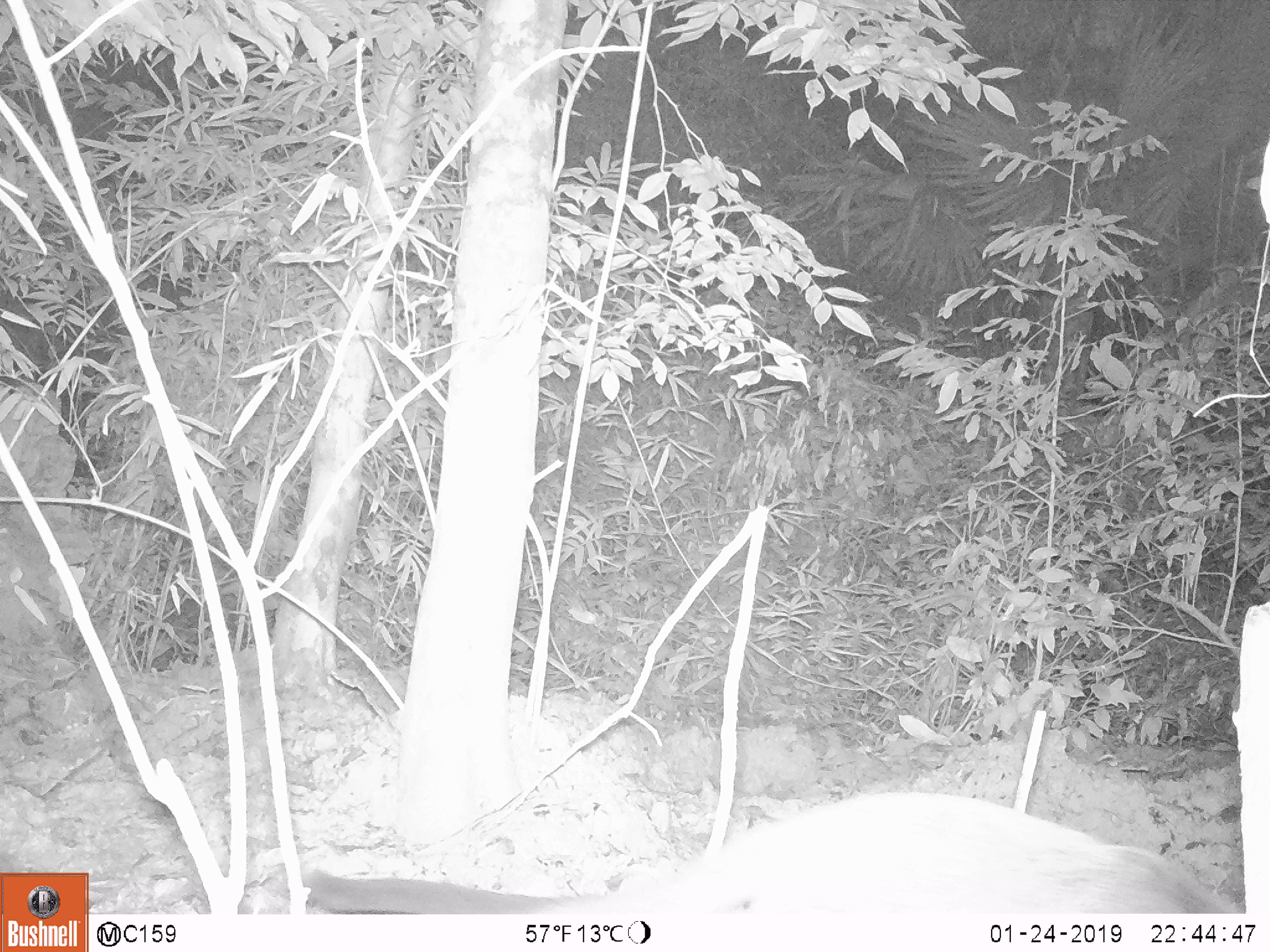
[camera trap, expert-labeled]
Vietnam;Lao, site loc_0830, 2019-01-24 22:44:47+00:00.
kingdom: Animalia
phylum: Chordata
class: Mammalia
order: Carnivora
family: Viverridae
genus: Paguma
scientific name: Paguma larvata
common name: masked palm civet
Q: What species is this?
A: Masked palm civet (Paguma larvata).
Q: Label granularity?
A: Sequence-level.